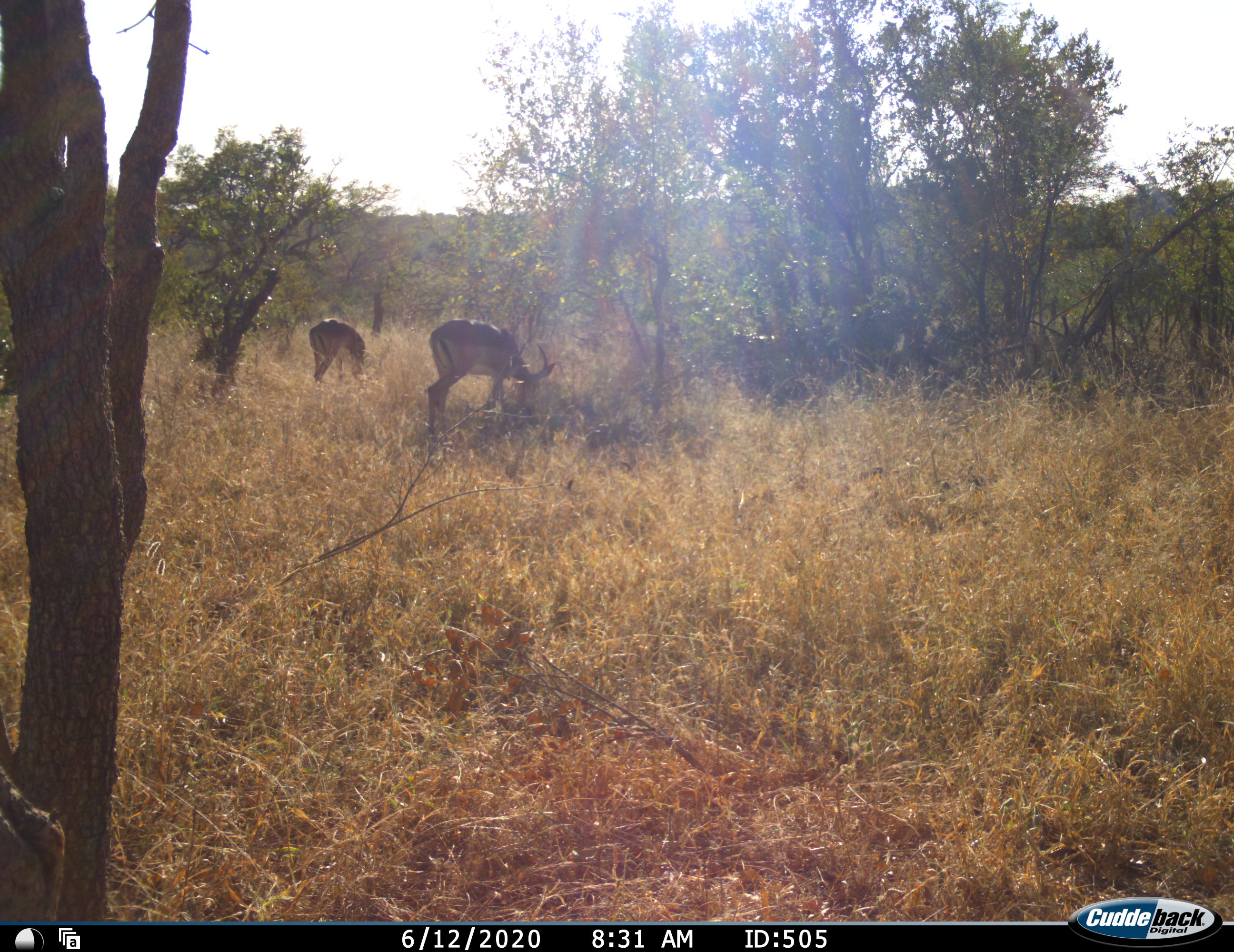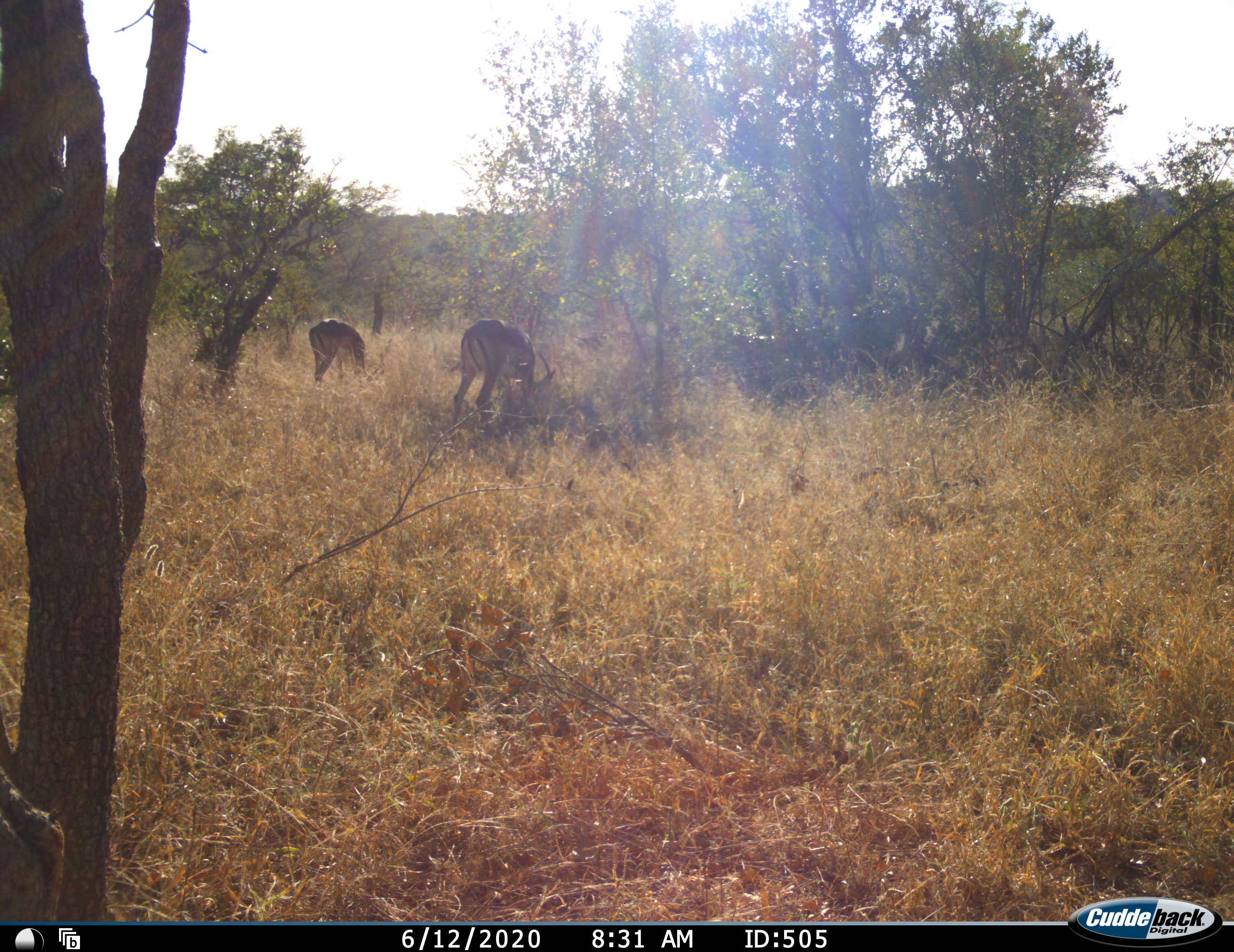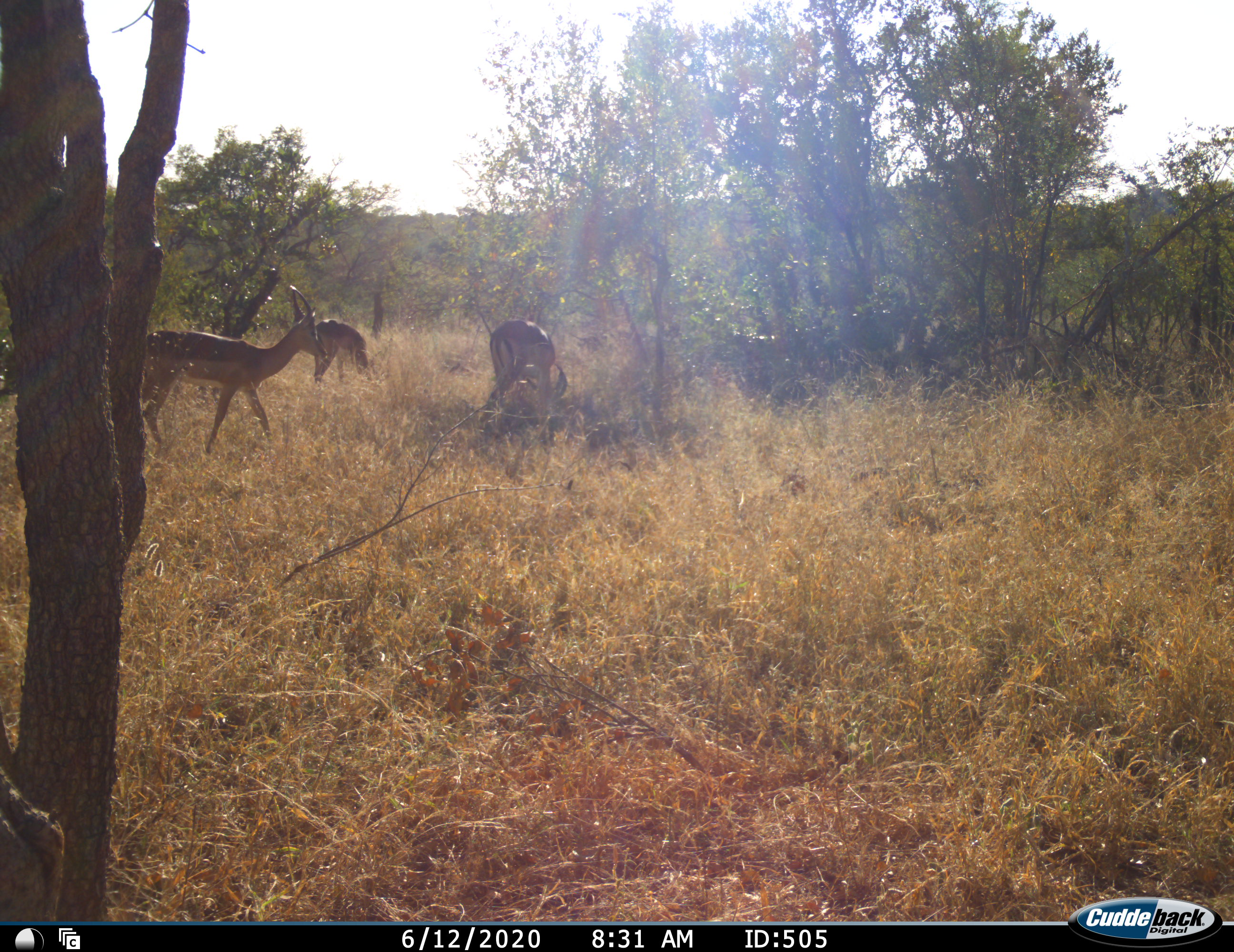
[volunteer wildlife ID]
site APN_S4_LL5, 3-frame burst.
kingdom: Animalia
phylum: Chordata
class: Mammalia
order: Artiodactyla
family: Bovidae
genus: Aepyceros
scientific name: Aepyceros melampus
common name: impala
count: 3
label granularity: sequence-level